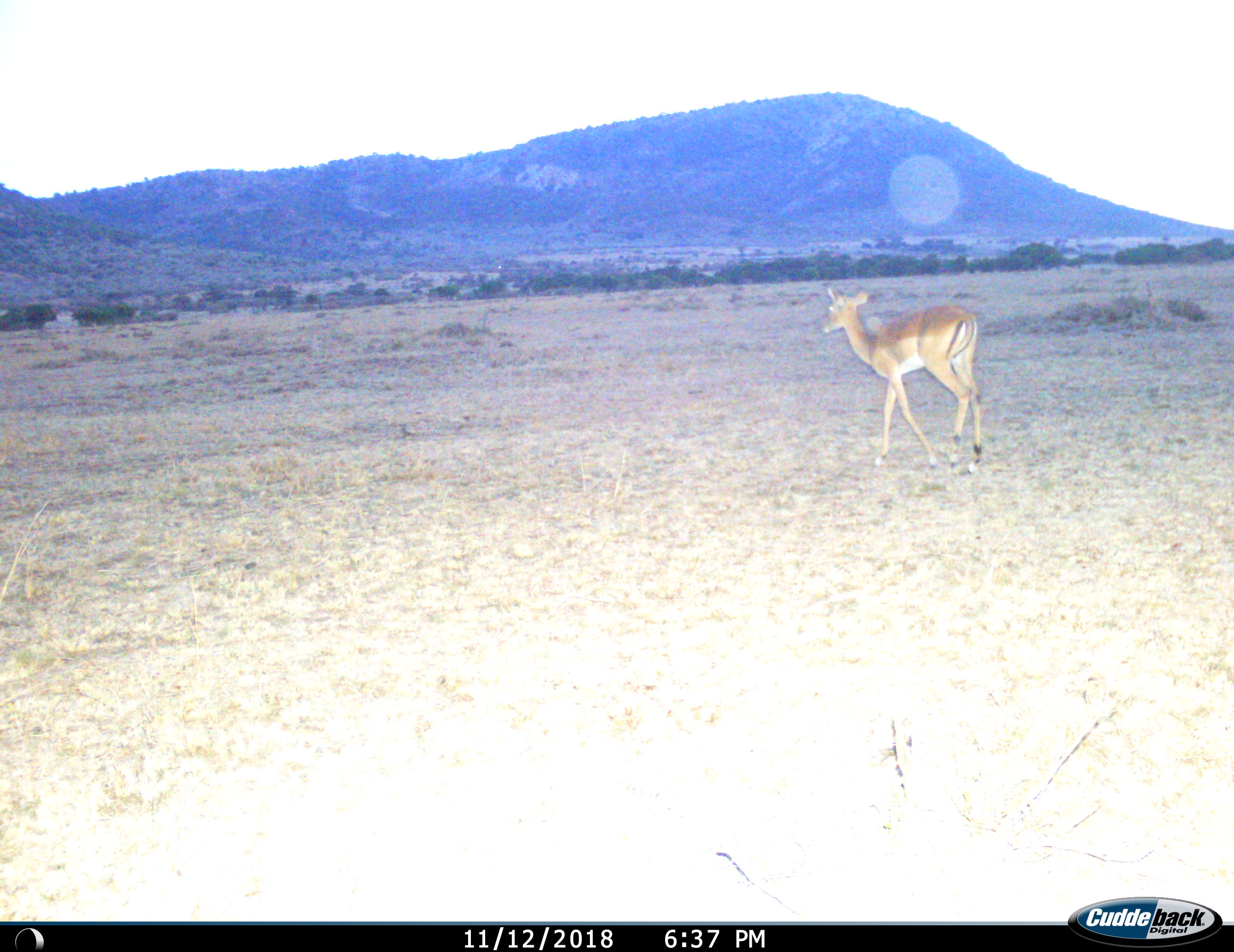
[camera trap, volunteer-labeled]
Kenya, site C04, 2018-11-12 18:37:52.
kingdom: Animalia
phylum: Chordata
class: Mammalia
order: Artiodactyla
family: Bovidae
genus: Aepyceros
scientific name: Aepyceros melampus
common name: impala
Impala (Aepyceros melampus), count 1. Behavior (volunteer vote fractions): standing 0%, resting 0%, moving 100%, interacting 0%. Young present (vote fraction): 0%. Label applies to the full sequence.